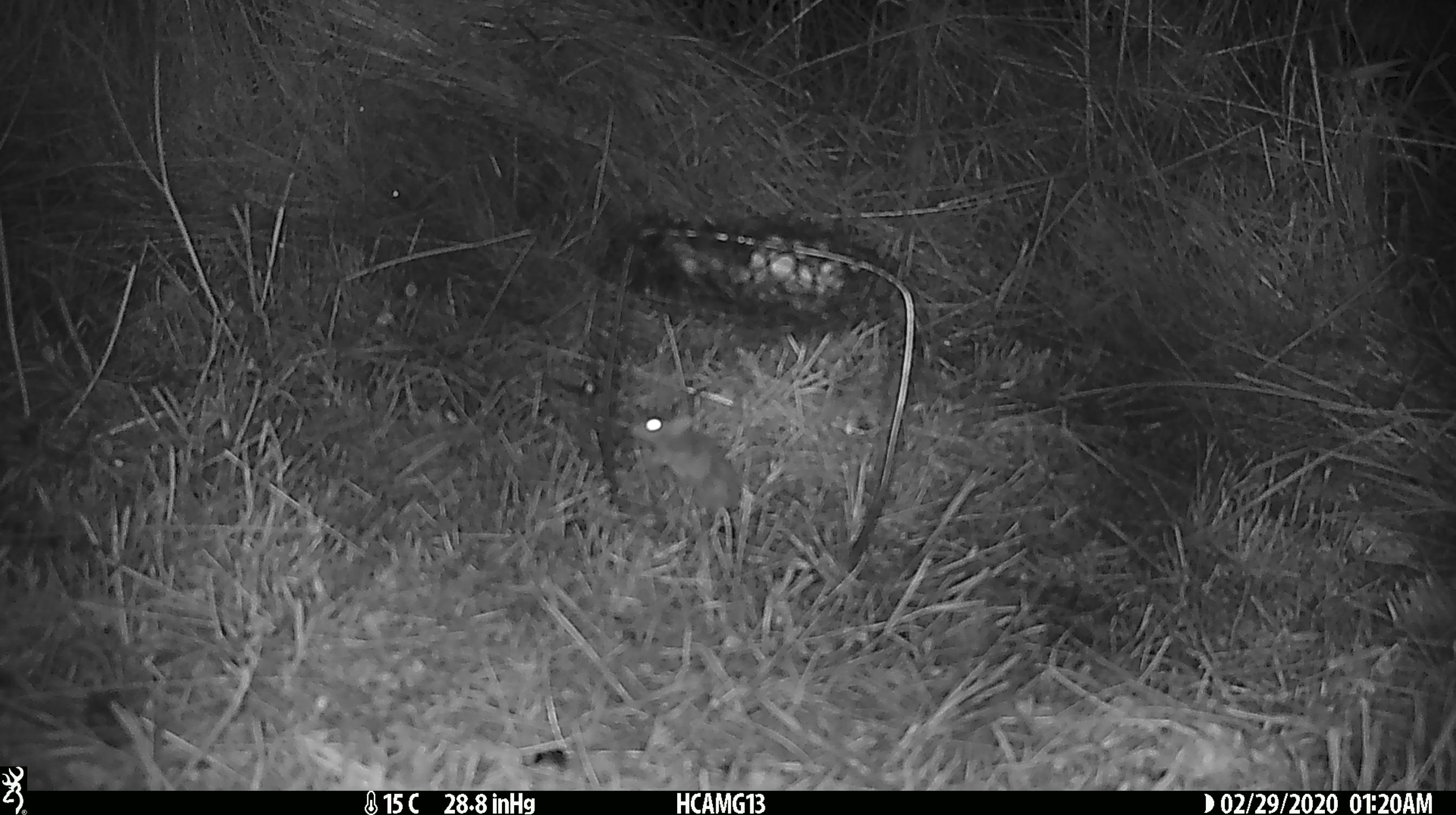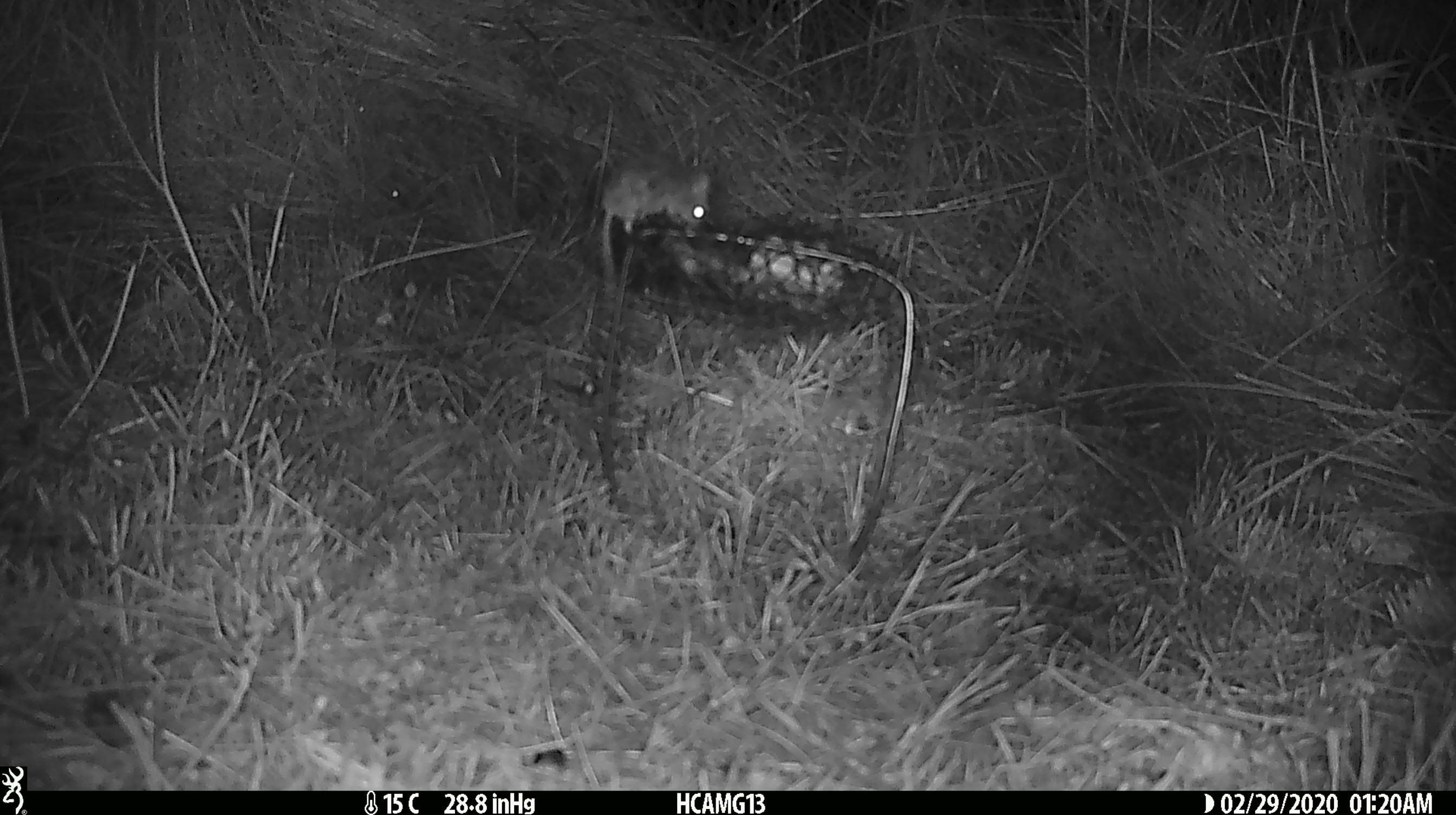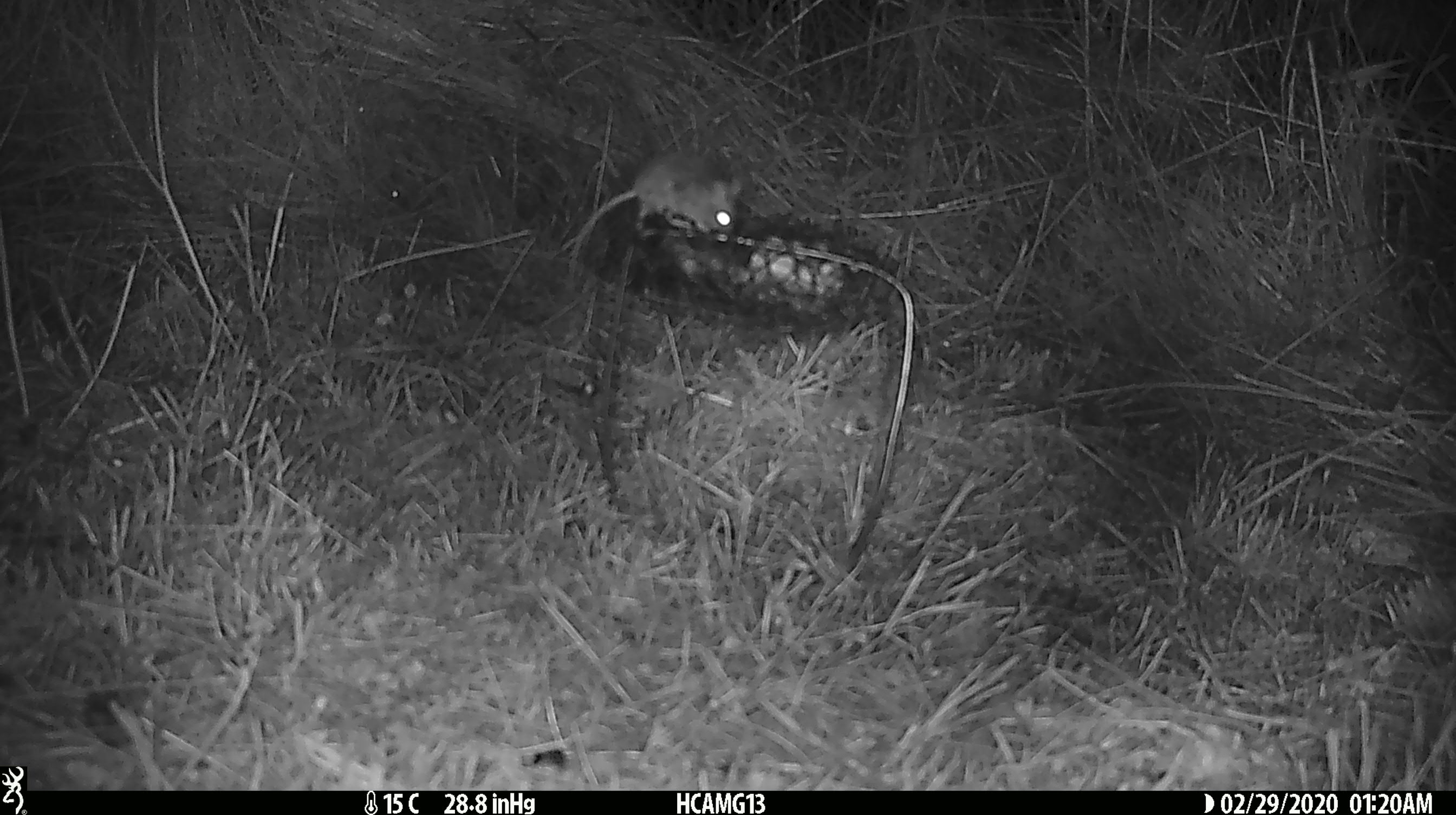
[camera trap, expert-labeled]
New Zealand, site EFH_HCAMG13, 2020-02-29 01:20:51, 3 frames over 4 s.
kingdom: Animalia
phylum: Chordata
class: Mammalia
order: Rodentia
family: Muridae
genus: Mus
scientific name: Mus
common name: mouse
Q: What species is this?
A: Mouse (Mus).